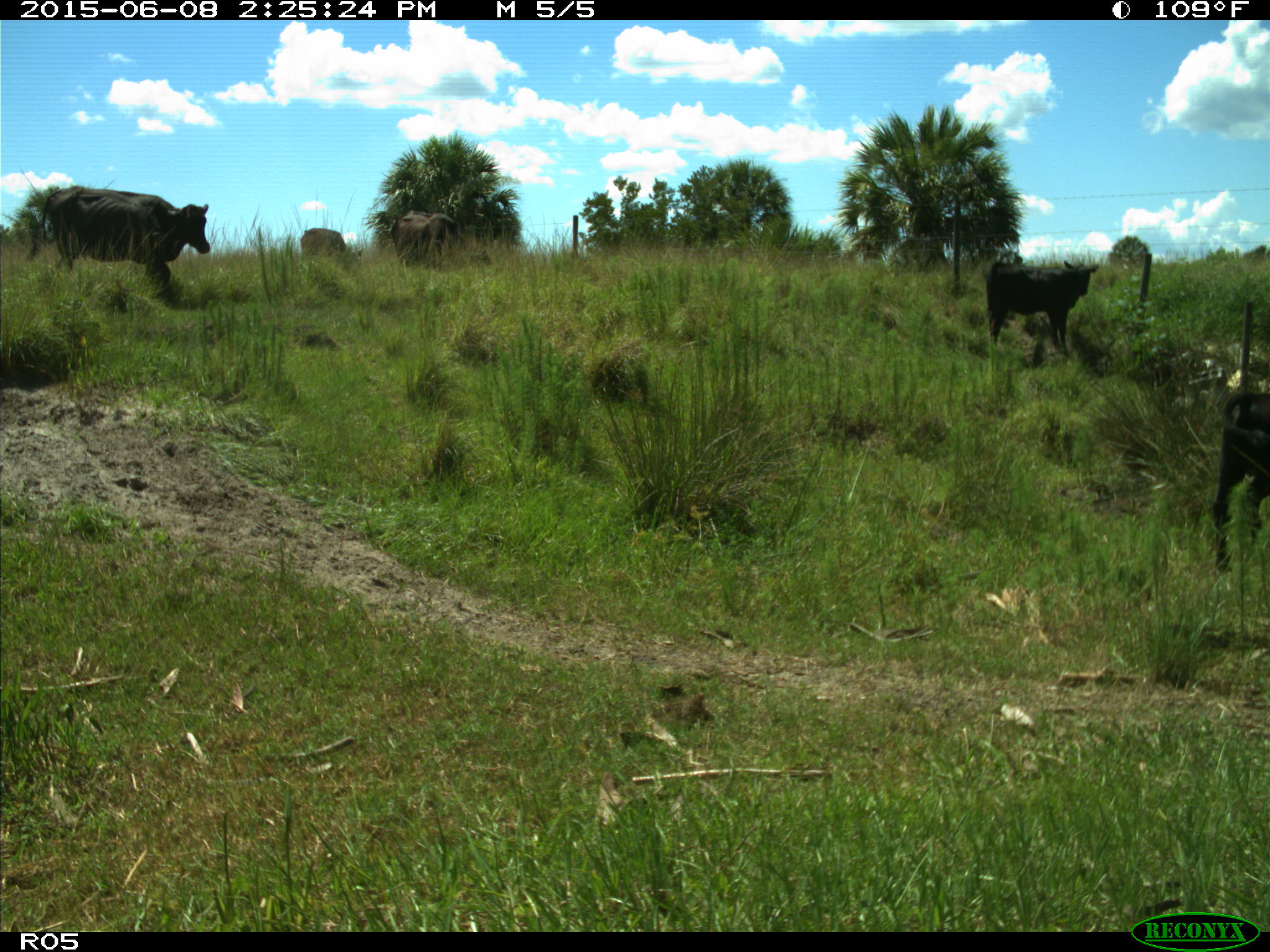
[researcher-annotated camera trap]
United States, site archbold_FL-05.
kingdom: Animalia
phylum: Chordata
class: Mammalia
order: Artiodactyla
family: Bovidae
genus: Bos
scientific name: Bos taurus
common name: domestic cow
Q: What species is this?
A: Bos taurus (domestic cow).